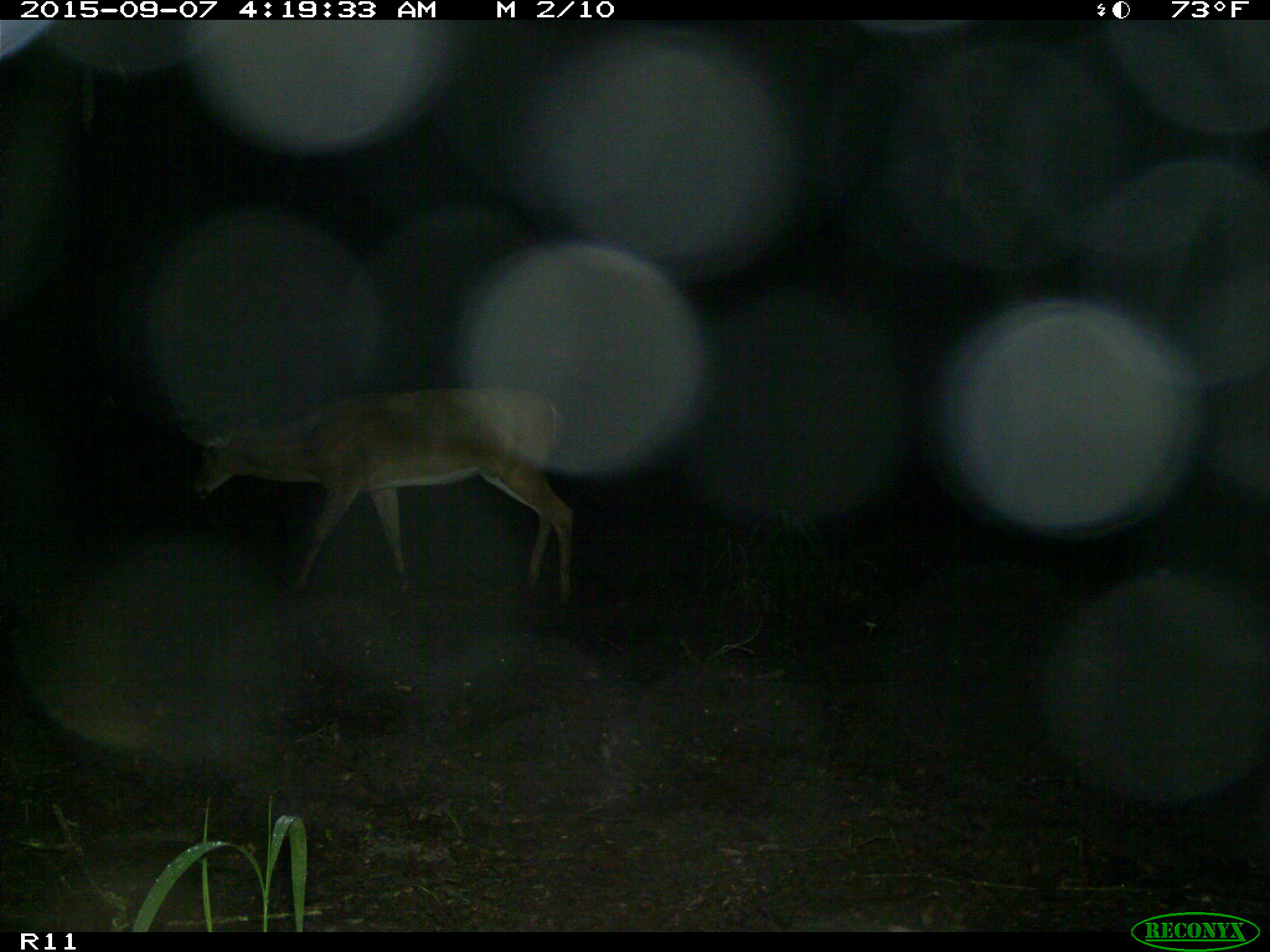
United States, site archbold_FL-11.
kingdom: Animalia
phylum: Chordata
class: Mammalia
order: Artiodactyla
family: Cervidae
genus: Odocoileus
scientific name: Odocoileus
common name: deer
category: unidentified deer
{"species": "unidentified deer (deer) (Odocoileus)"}